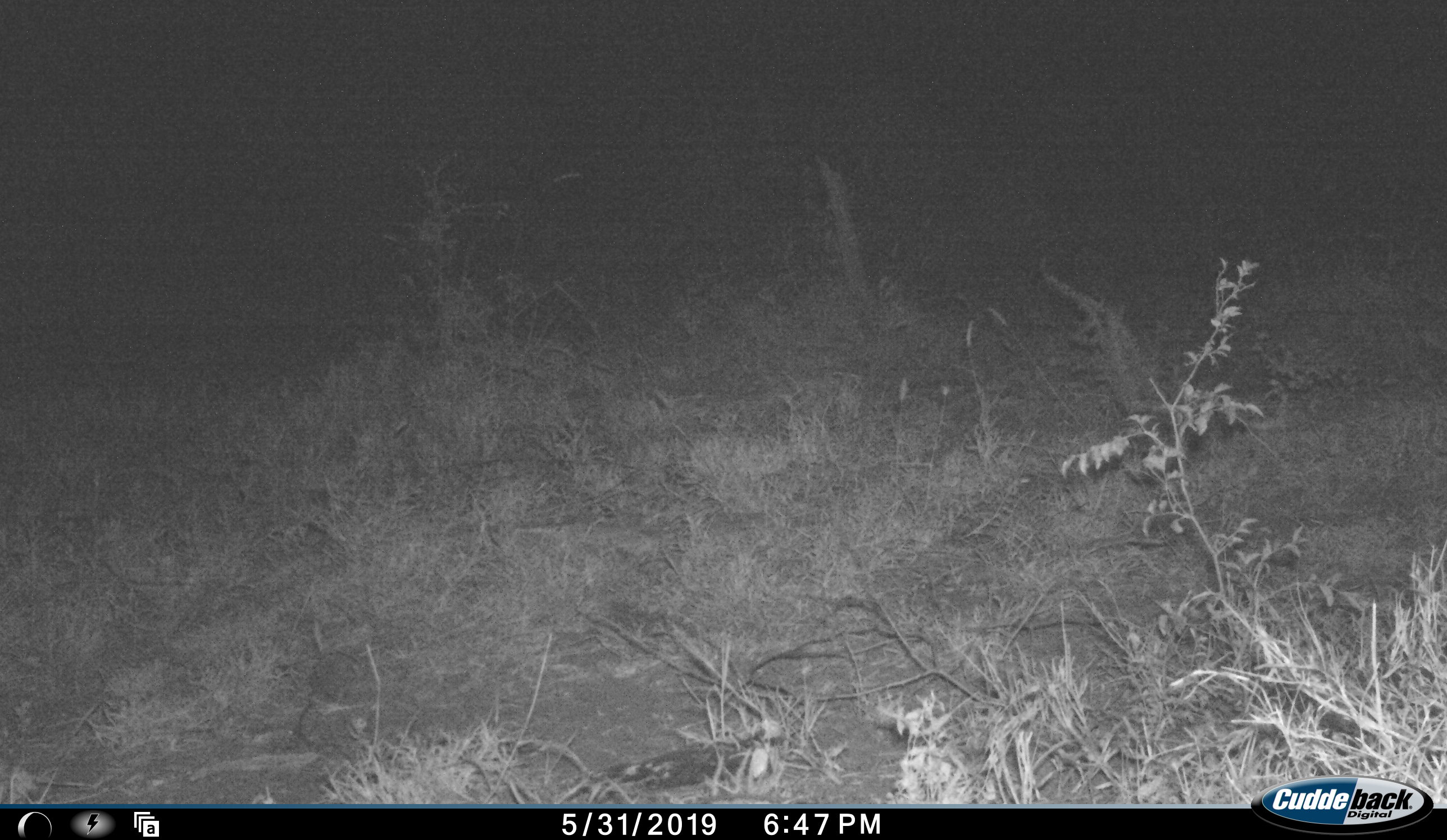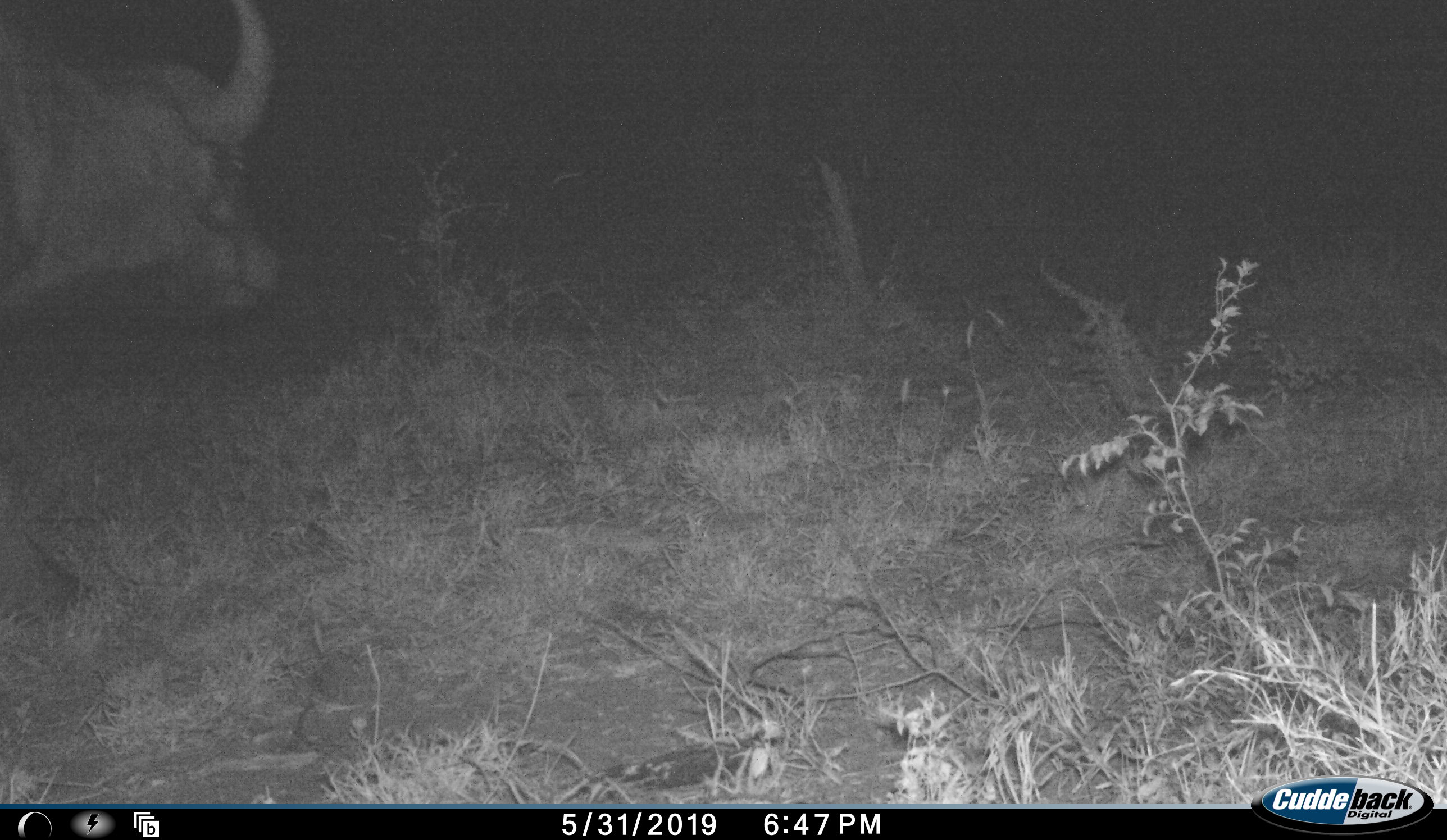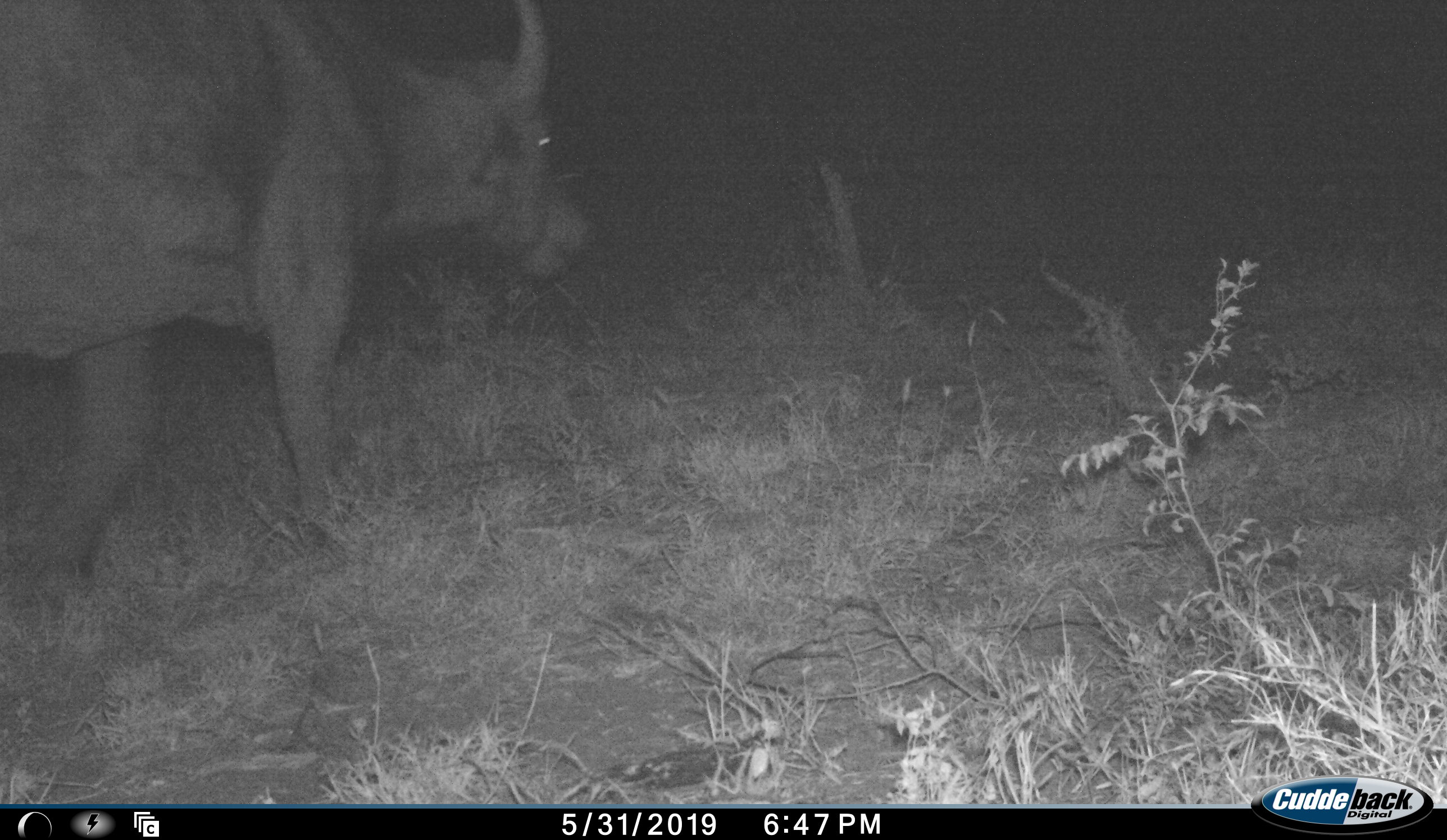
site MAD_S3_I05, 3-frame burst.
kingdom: Animalia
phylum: Chordata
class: Mammalia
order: Artiodactyla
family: Bovidae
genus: Syncerus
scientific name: Syncerus caffer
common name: african buffalo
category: buffalo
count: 1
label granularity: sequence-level